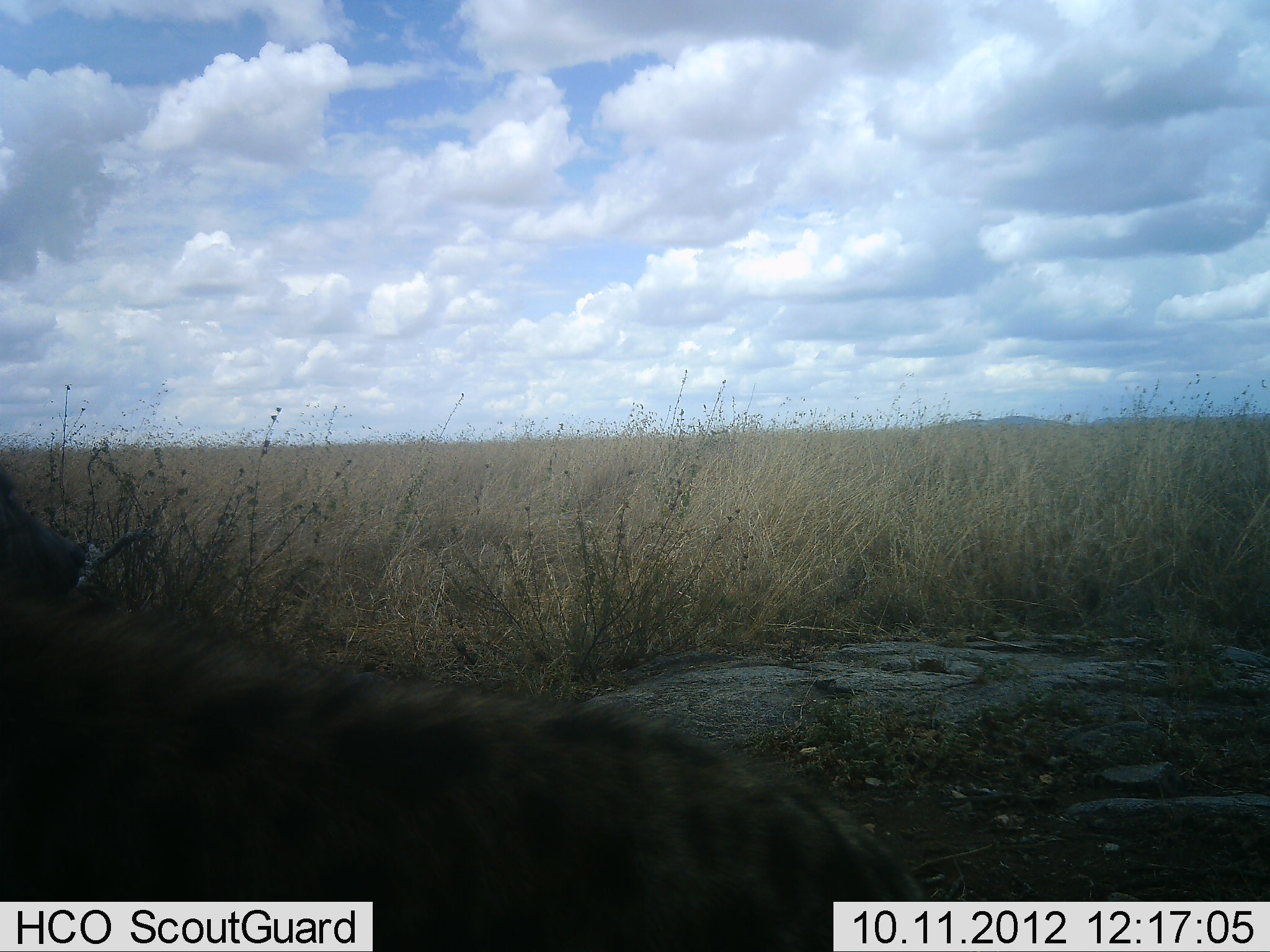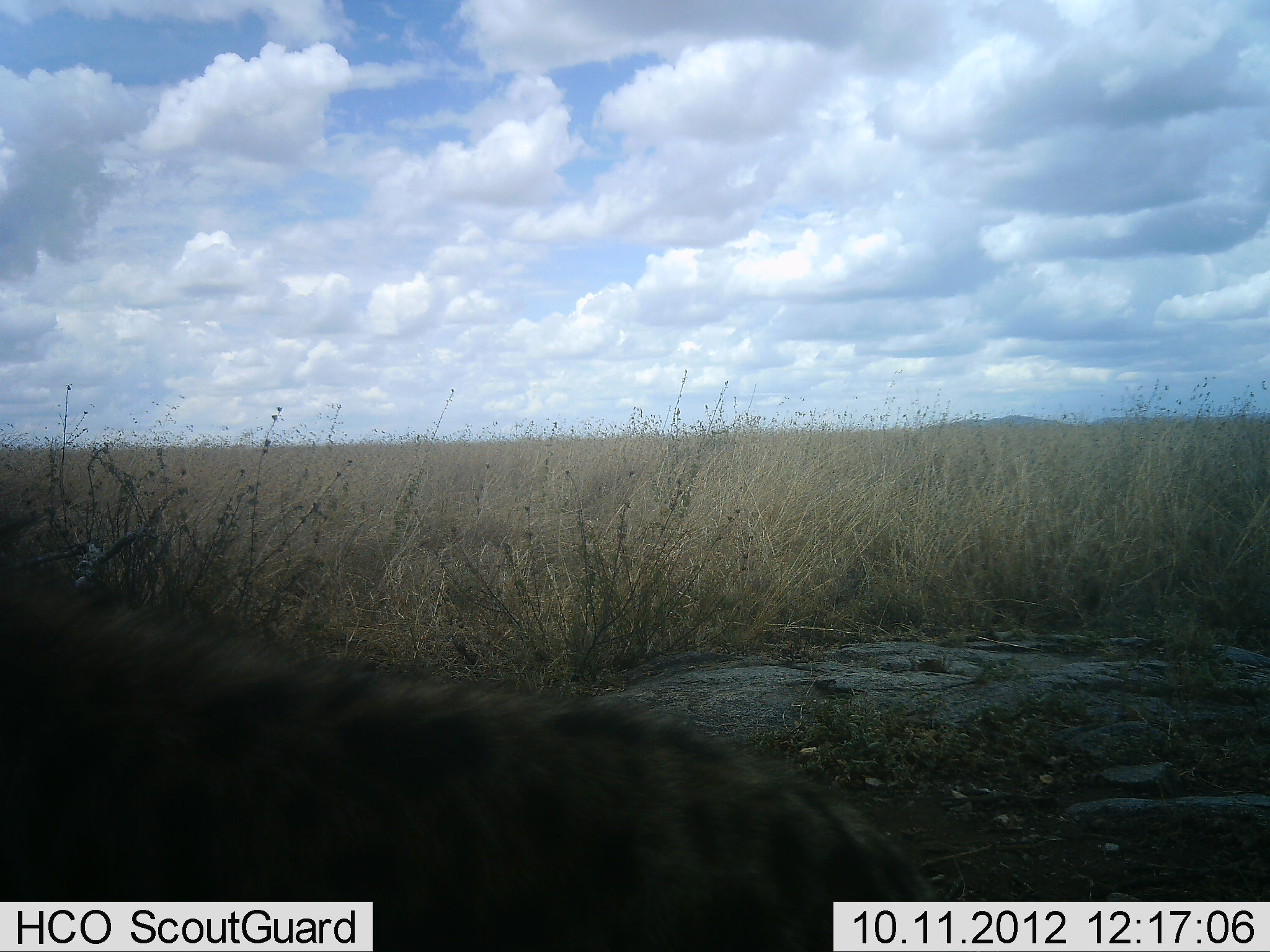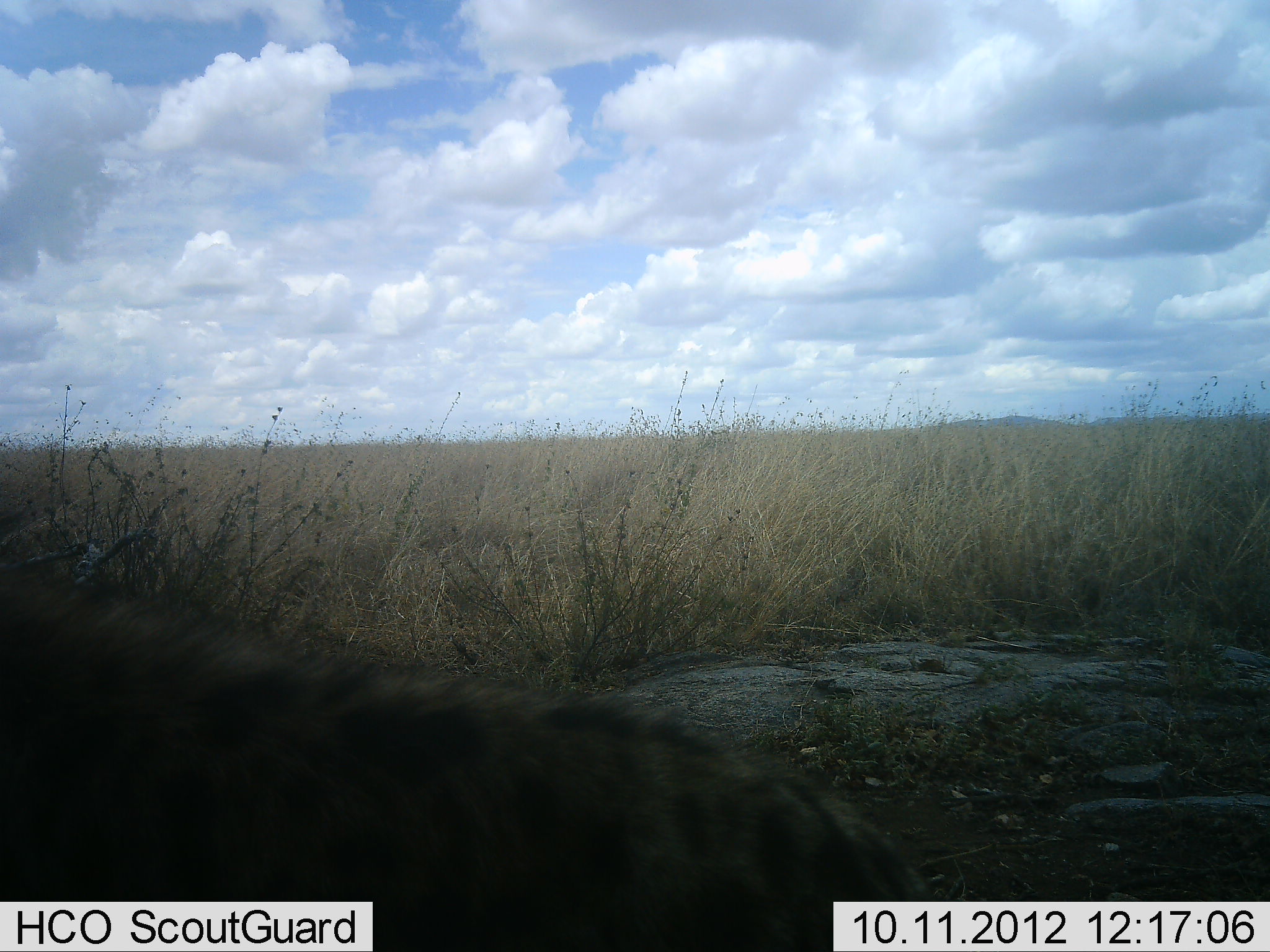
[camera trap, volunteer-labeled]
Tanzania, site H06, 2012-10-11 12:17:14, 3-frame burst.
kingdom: Animalia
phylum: Chordata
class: Mammalia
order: Carnivora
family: Hyaenidae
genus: Crocuta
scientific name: Crocuta crocuta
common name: spotted hyena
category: hyenaspotted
Hyenaspotted (spotted hyena) (Crocuta crocuta), count 1. Behavior (volunteer vote fractions): standing 60%, resting 30%, moving 10%, interacting 0%. Young present (vote fraction): 0%. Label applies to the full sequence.